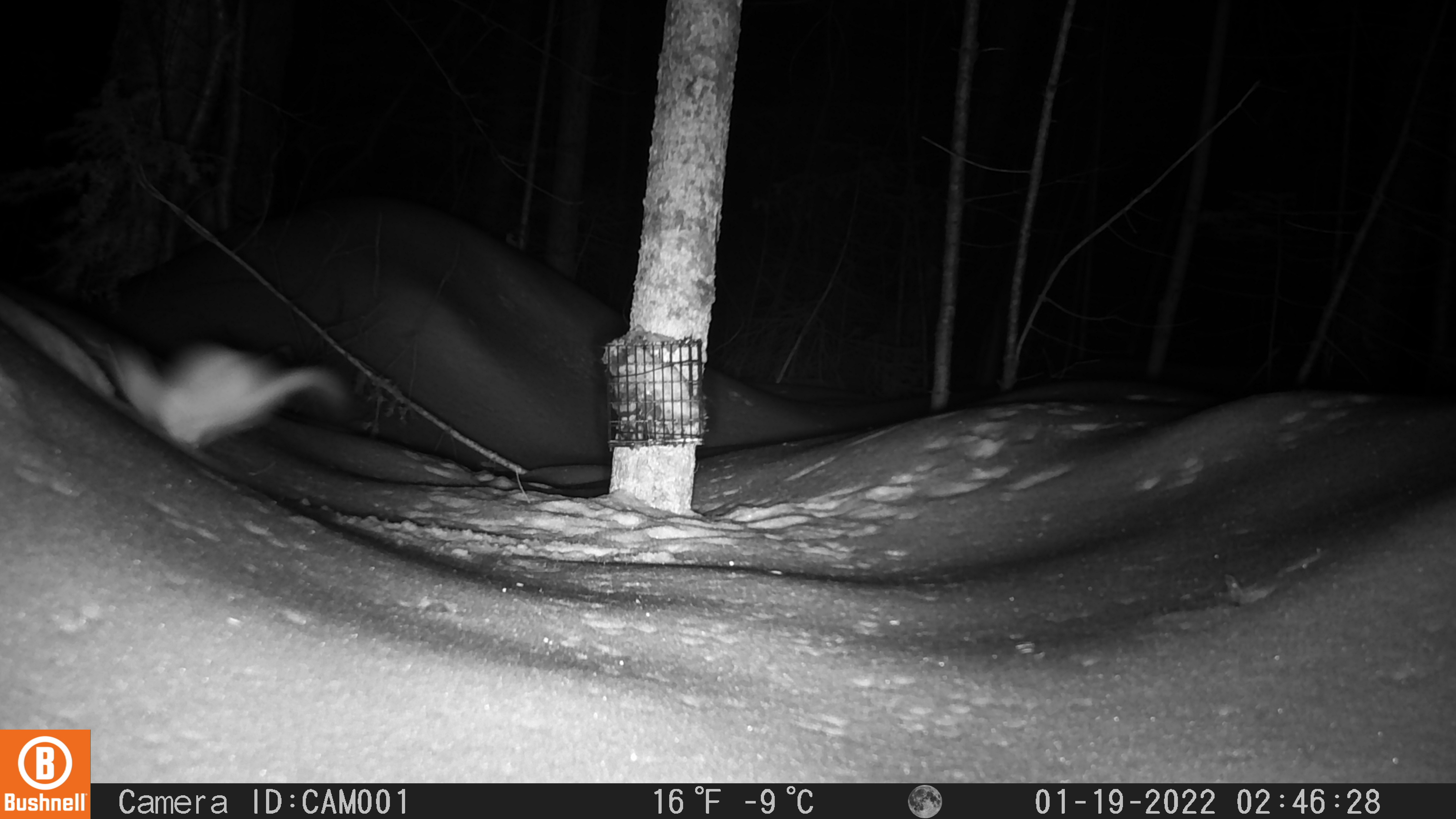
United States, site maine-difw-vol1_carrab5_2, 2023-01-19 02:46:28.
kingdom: Animalia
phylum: Chordata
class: Mammalia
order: Carnivora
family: Mustelidae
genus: Neogale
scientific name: Neogale frenata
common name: long-tailed weasel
Long-tailed weasel (Neogale frenata).